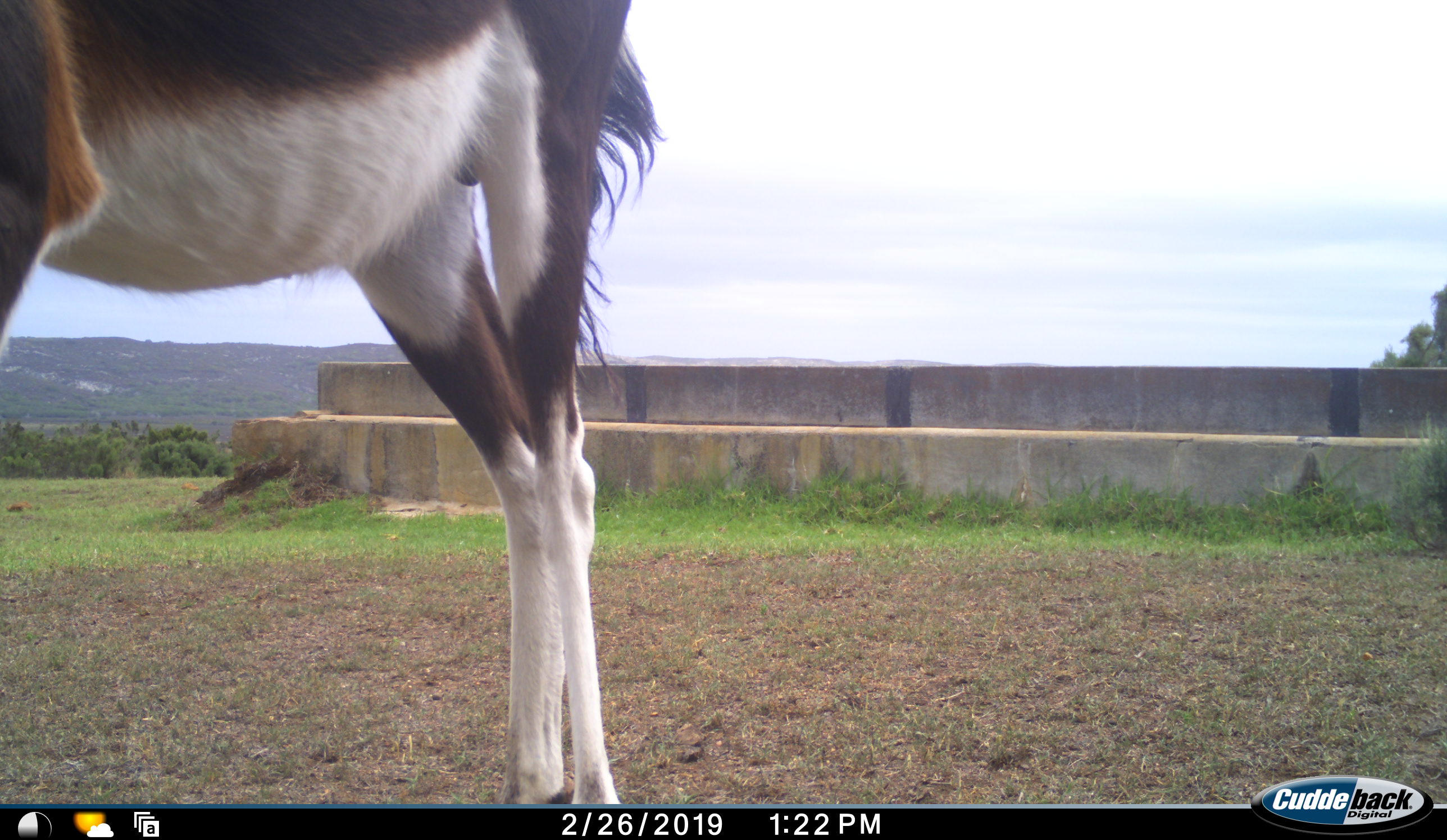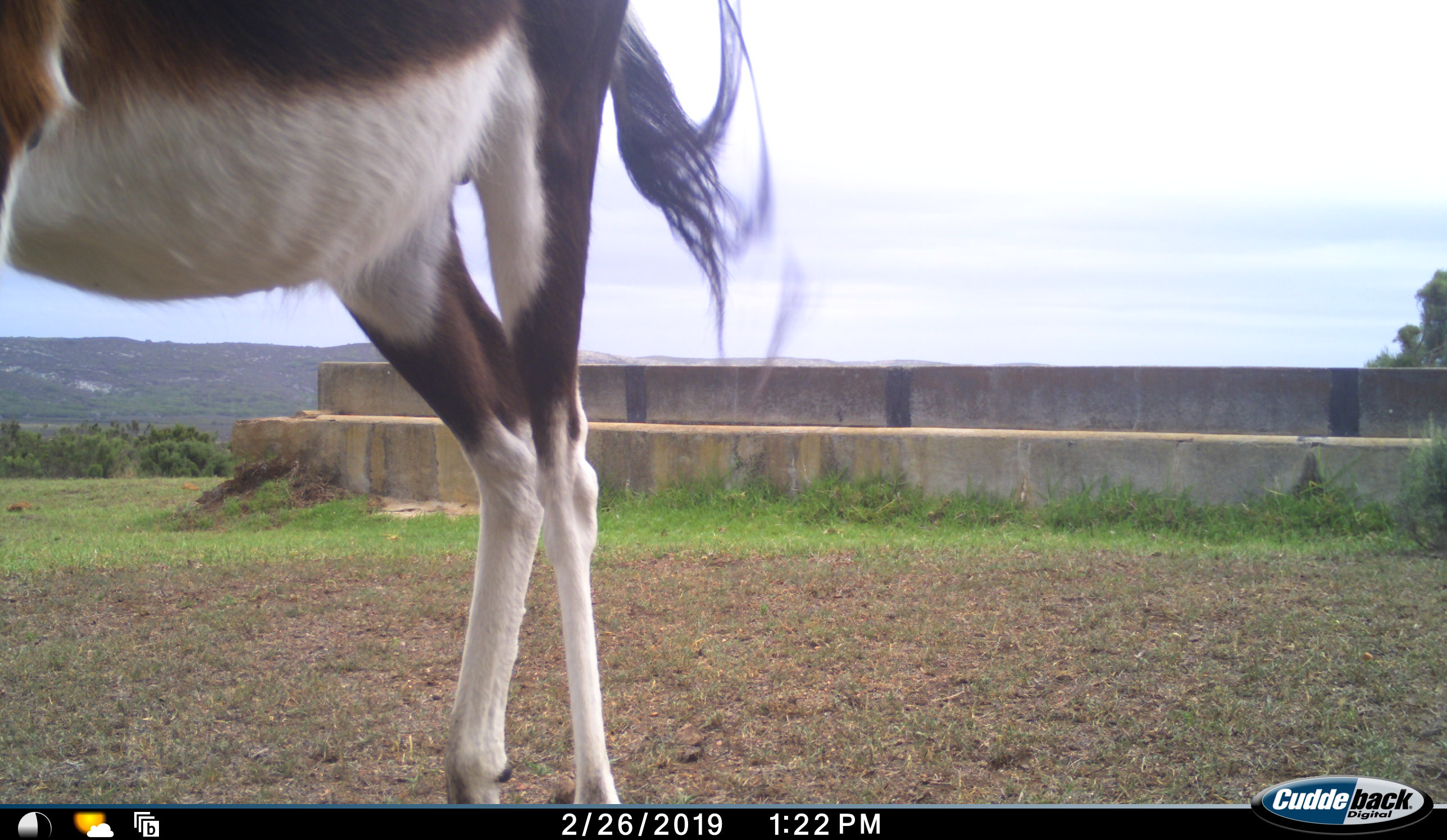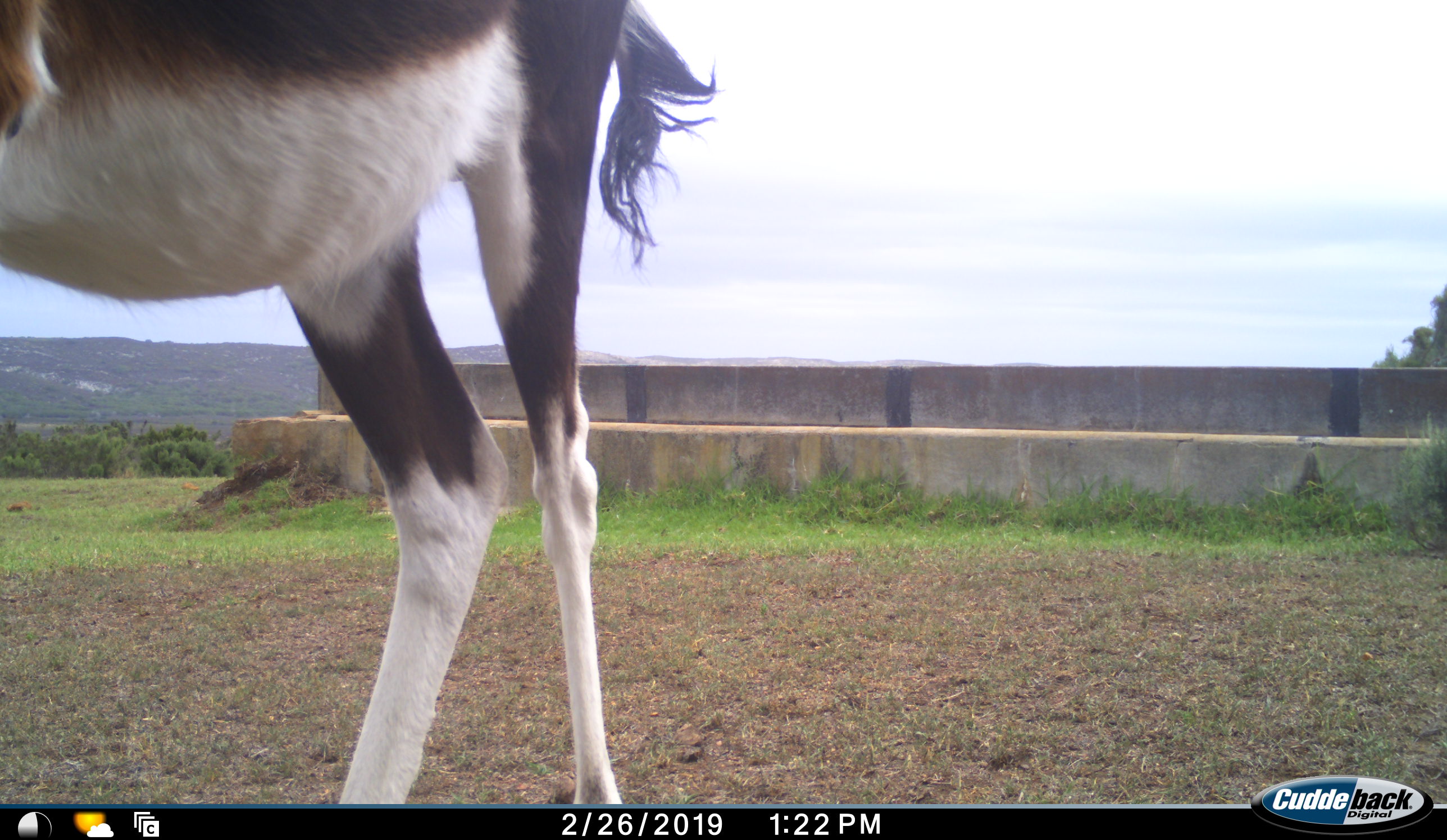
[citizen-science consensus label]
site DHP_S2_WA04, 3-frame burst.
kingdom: Animalia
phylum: Chordata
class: Mammalia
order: Artiodactyla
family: Bovidae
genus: Damaliscus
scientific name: Damaliscus pygargus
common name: bontebok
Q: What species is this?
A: Bontebok (Damaliscus pygargus).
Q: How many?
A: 1.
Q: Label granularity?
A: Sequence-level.